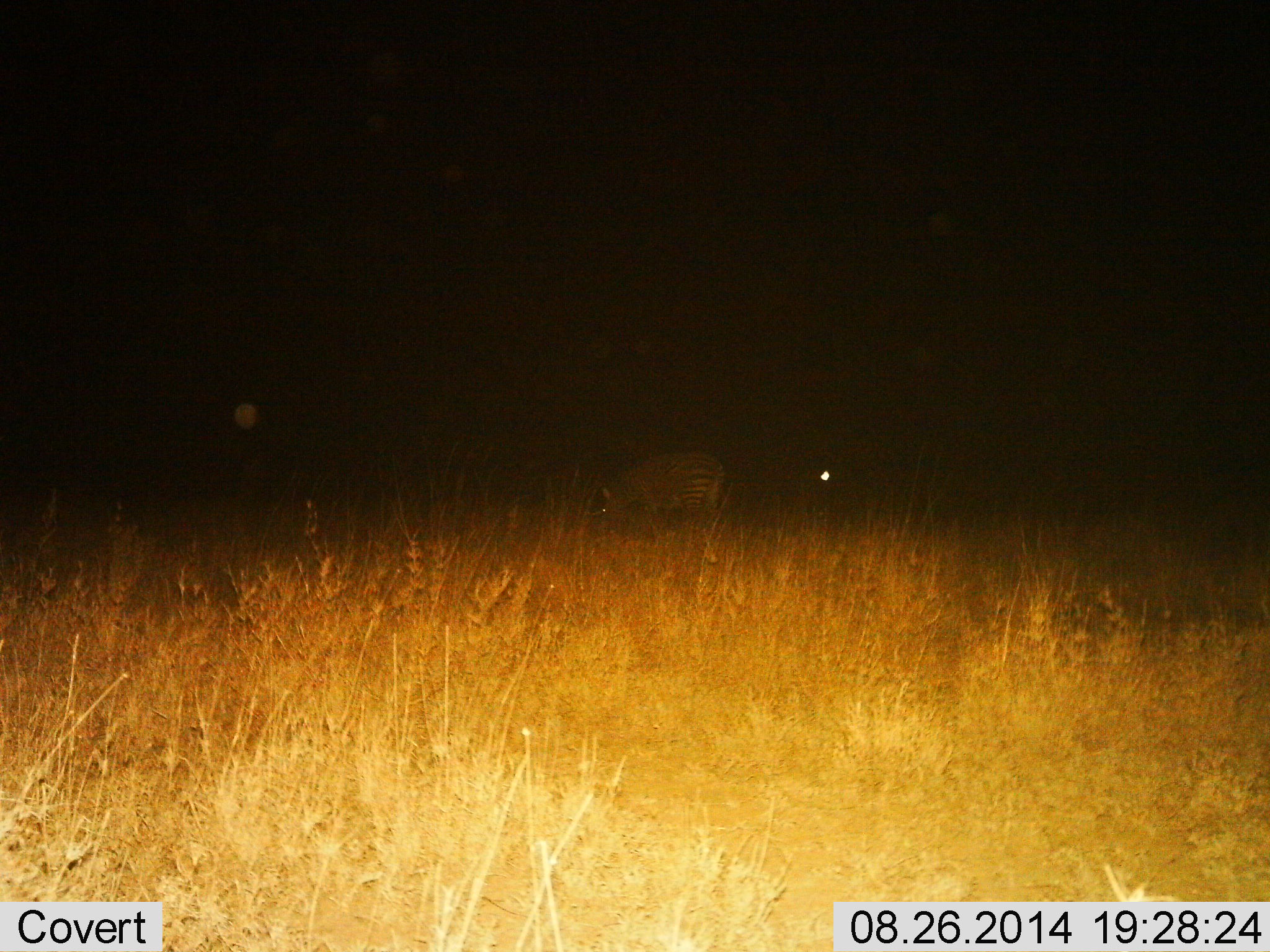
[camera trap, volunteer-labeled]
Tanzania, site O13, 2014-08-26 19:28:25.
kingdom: Animalia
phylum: Chordata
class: Mammalia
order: Perissodactyla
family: Equidae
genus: Equus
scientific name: Equus quagga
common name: plains zebra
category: zebra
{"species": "zebra (plains zebra) (Equus quagga)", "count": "1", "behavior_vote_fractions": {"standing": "30%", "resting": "0%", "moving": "0%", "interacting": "0%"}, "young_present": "0%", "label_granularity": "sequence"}